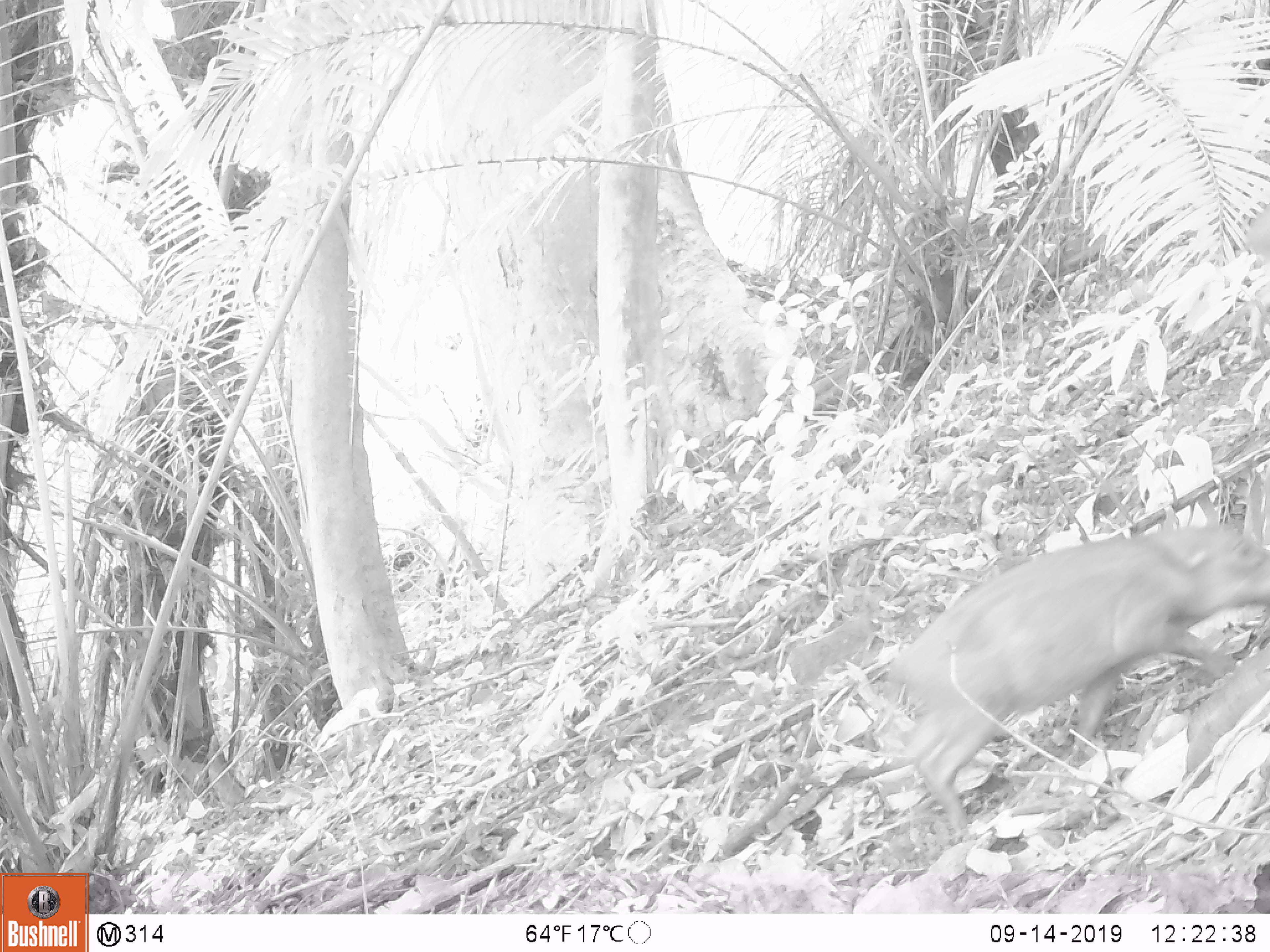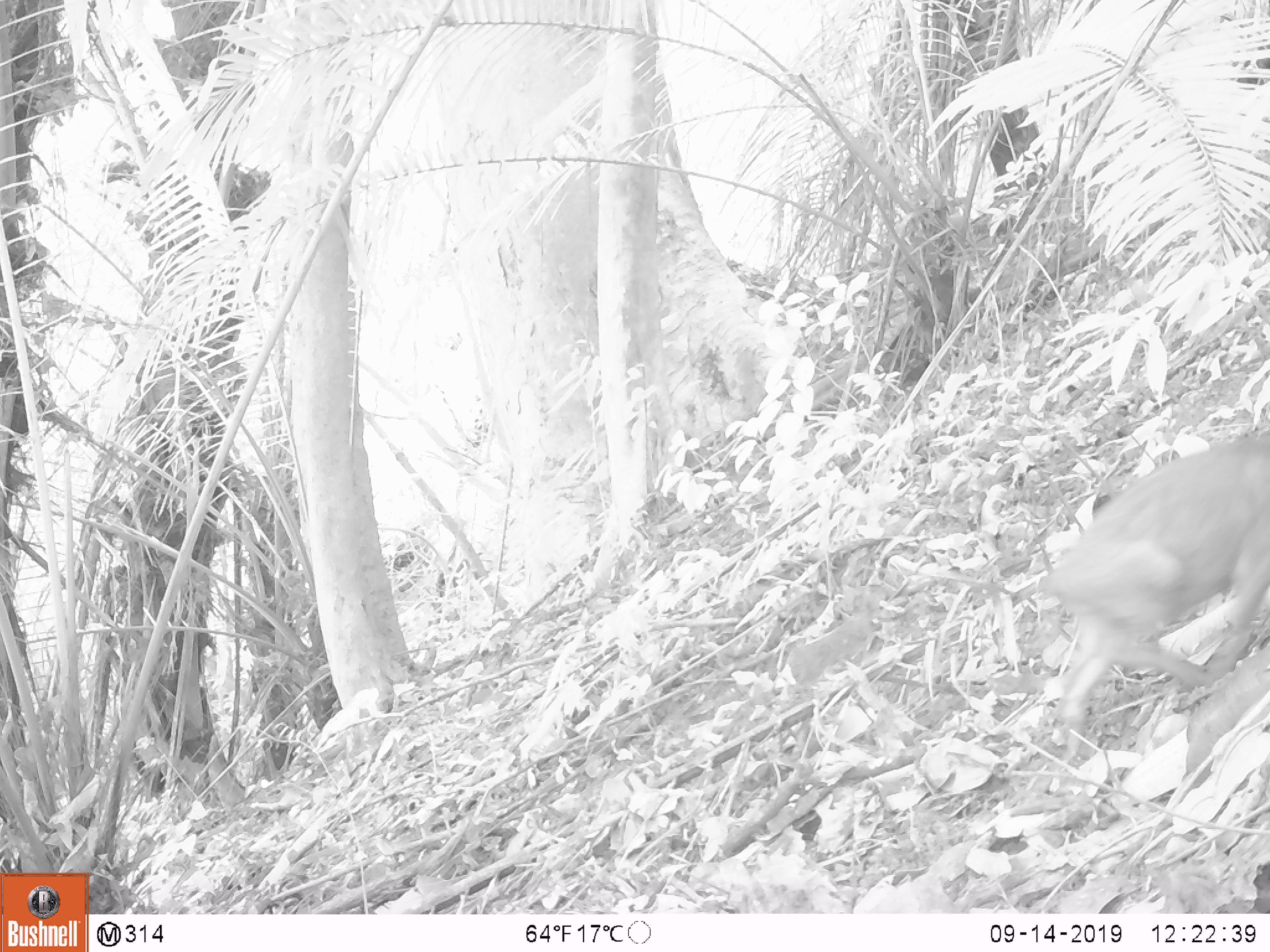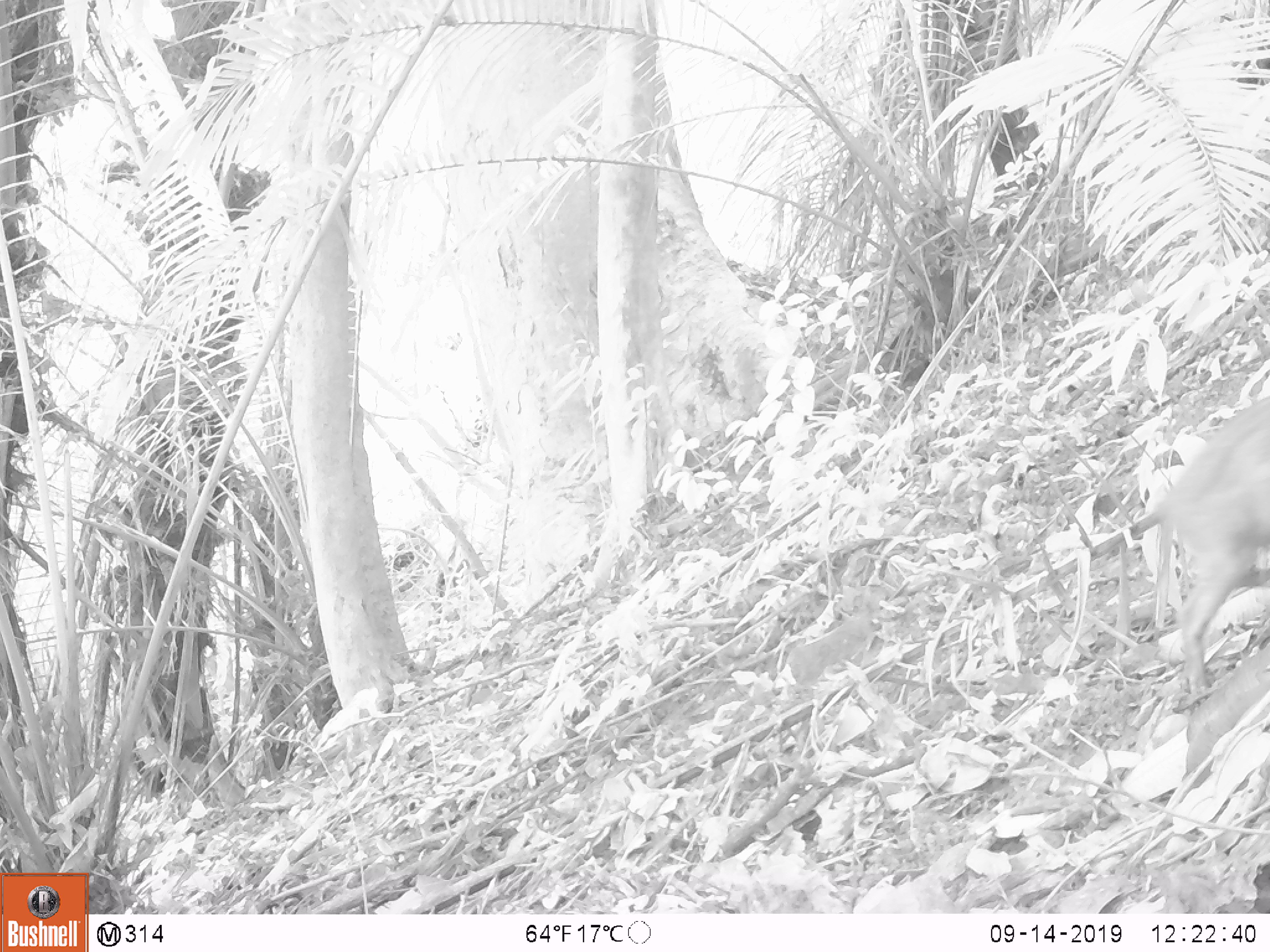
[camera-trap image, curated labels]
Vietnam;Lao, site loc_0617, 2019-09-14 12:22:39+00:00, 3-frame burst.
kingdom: Animalia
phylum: Chordata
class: Mammalia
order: Artiodactyla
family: Suidae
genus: Sus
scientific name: Sus scrofa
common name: eurasian wild pig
Eurasian wild pig (Sus scrofa). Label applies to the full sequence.